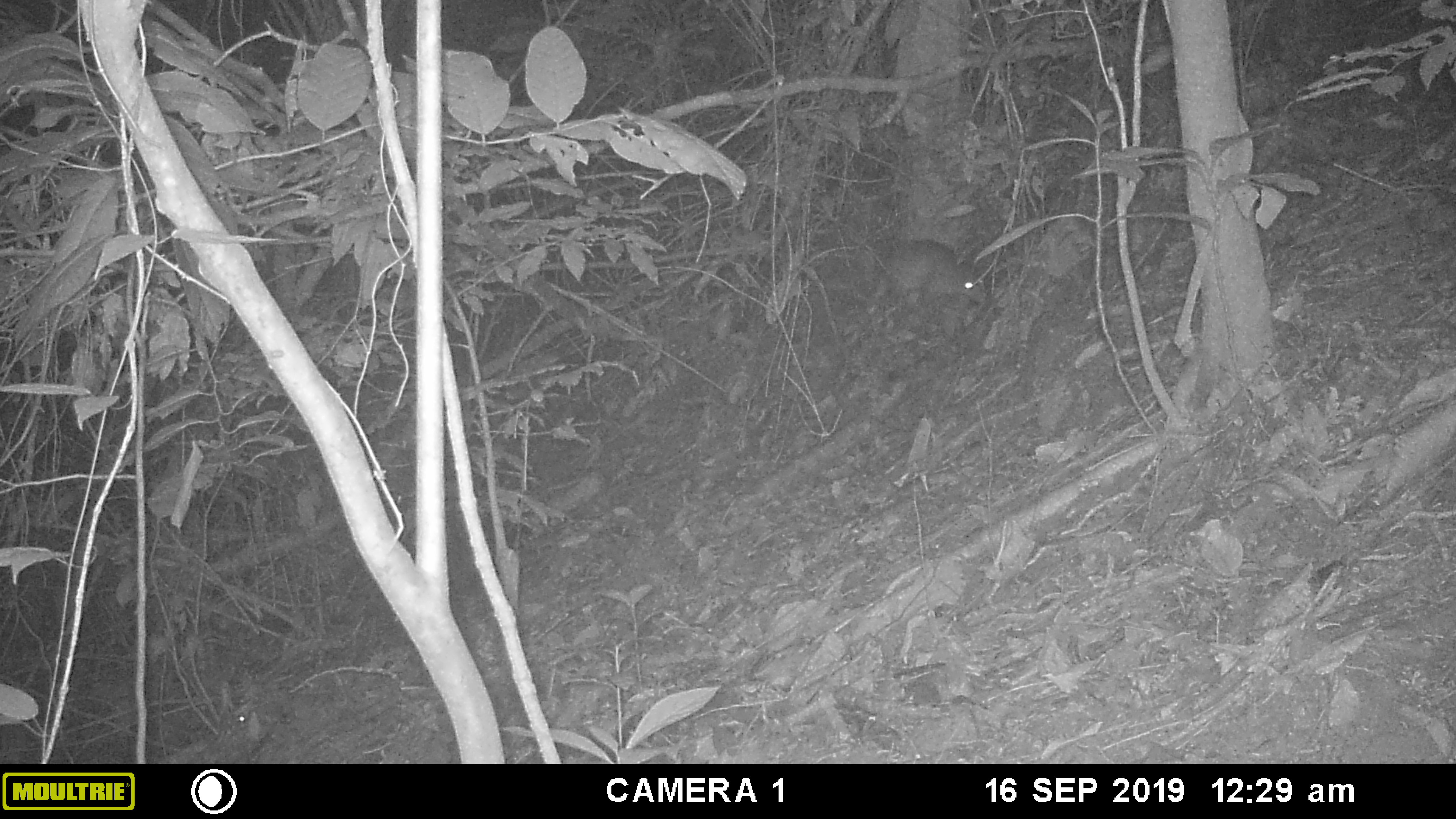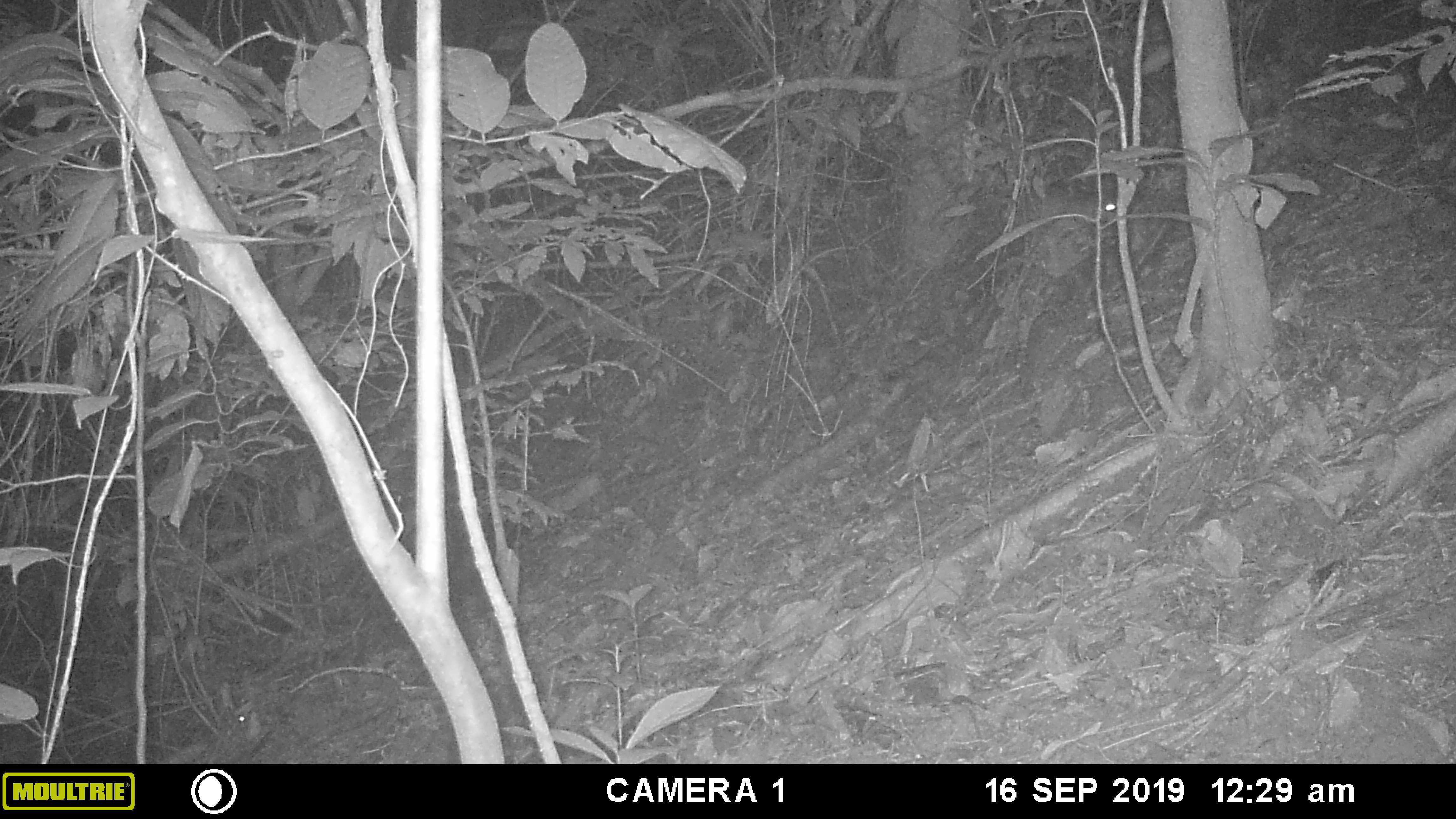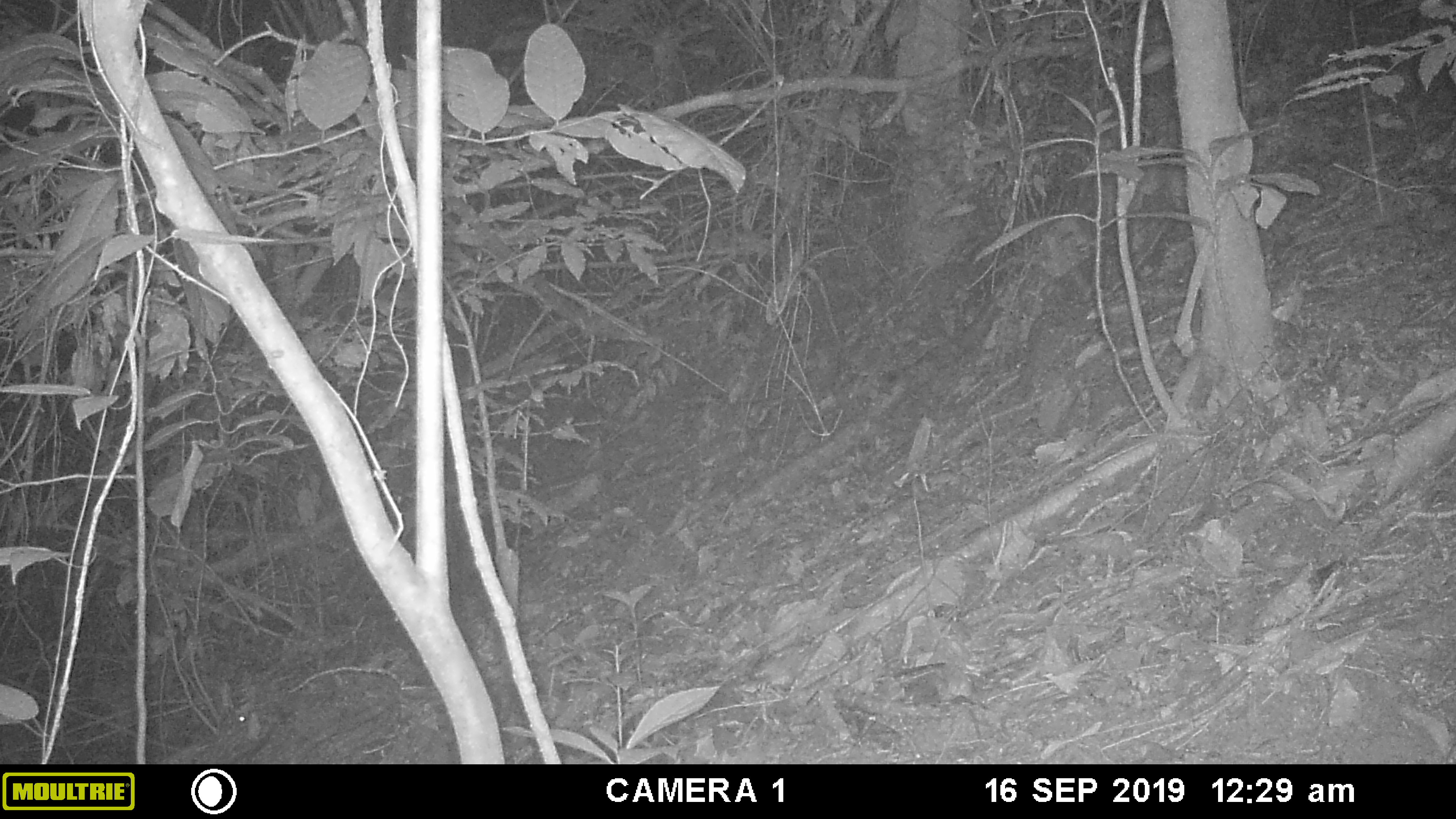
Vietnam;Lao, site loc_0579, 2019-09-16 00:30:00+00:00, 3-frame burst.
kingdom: Animalia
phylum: Chordata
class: Mammalia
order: Rodentia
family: Hystricidae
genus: Atherurus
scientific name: Atherurus macrourus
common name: asiatic brush-tailed porcupine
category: asiatic brush tailed porcupine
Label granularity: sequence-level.